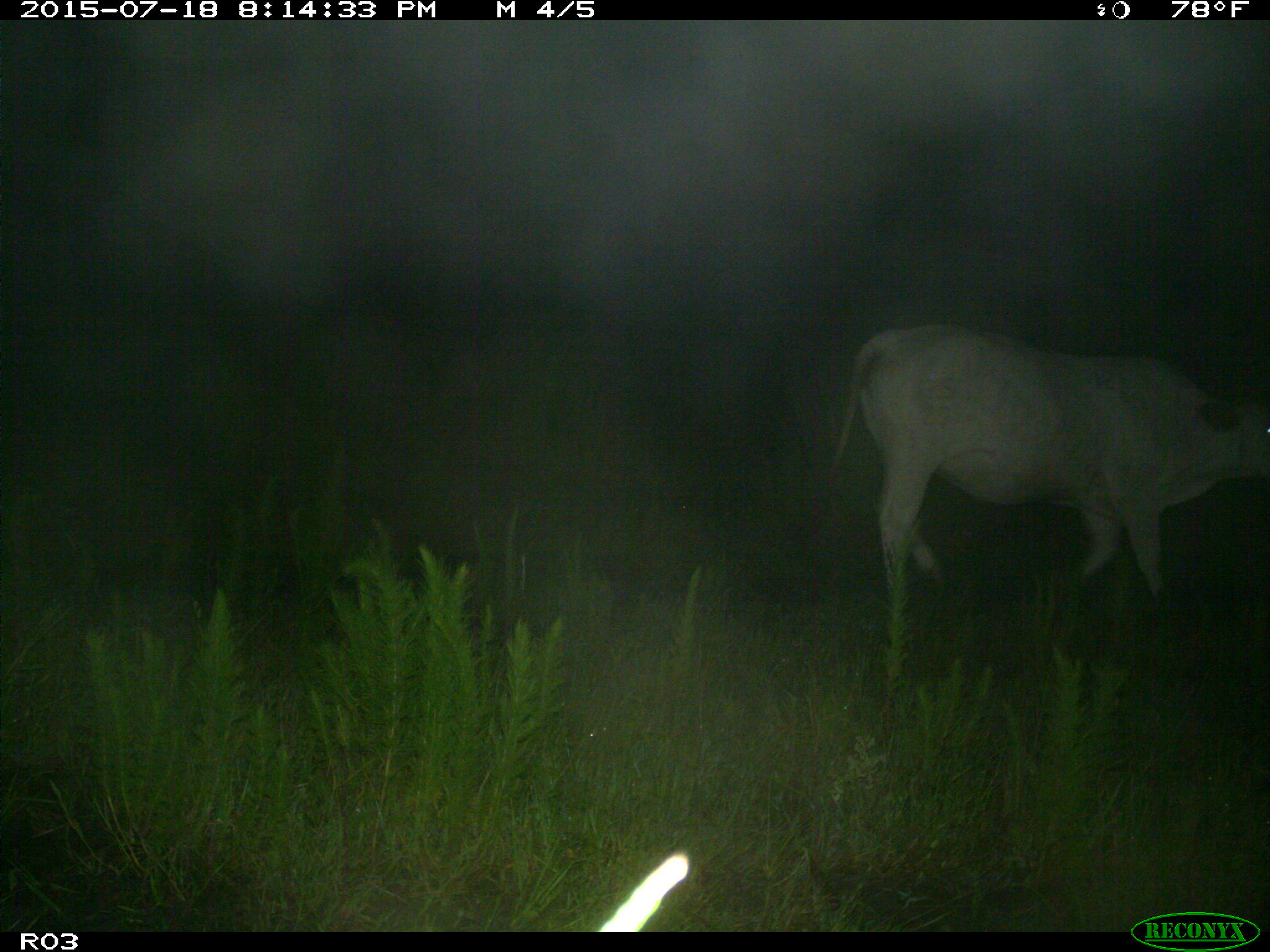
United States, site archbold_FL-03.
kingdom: Animalia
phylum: Chordata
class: Mammalia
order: Artiodactyla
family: Bovidae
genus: Bos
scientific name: Bos taurus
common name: domestic cow